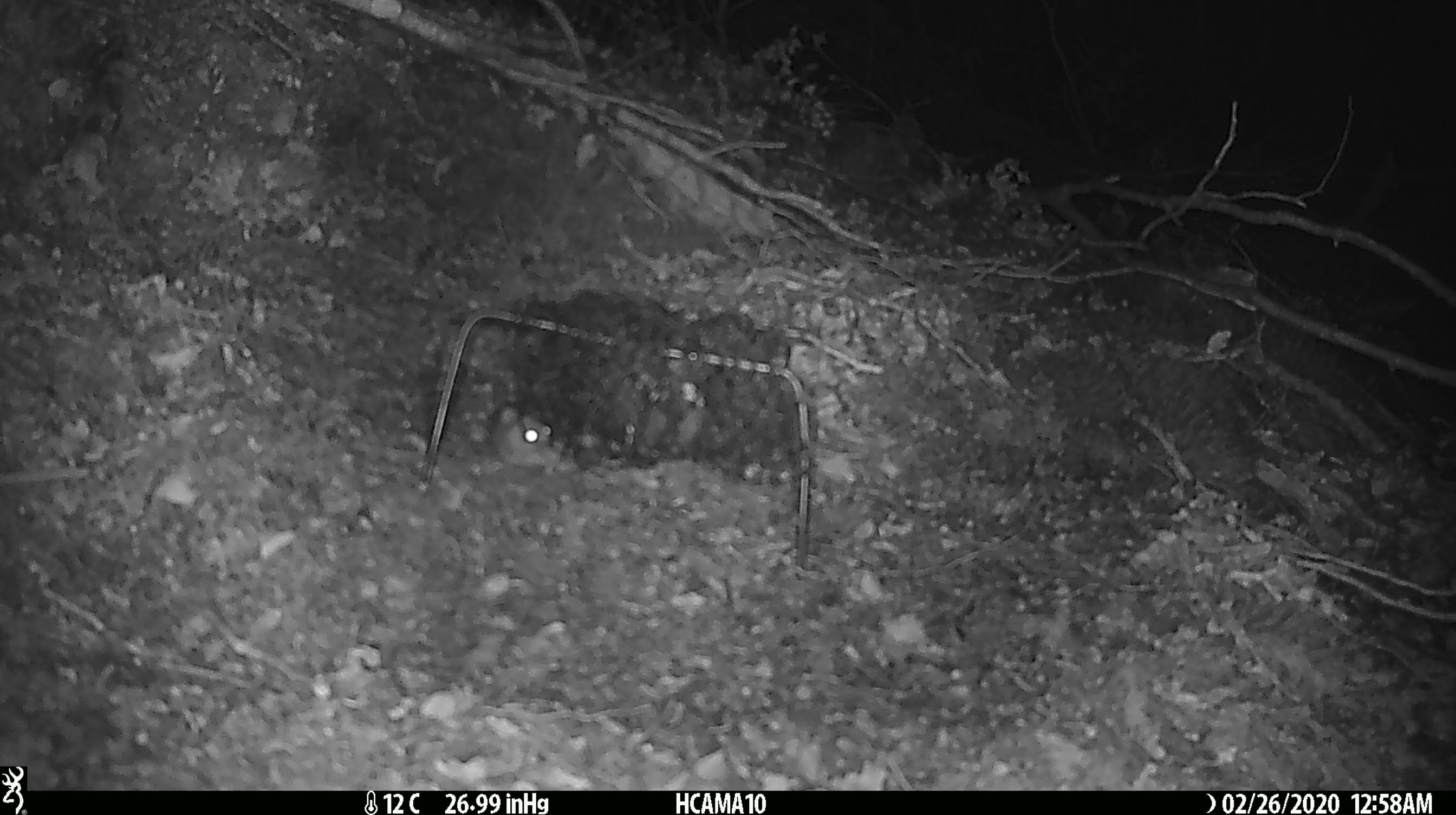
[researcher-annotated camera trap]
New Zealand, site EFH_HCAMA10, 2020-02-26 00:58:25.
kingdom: Animalia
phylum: Chordata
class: Mammalia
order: Rodentia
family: Muridae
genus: Mus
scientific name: Mus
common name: mouse